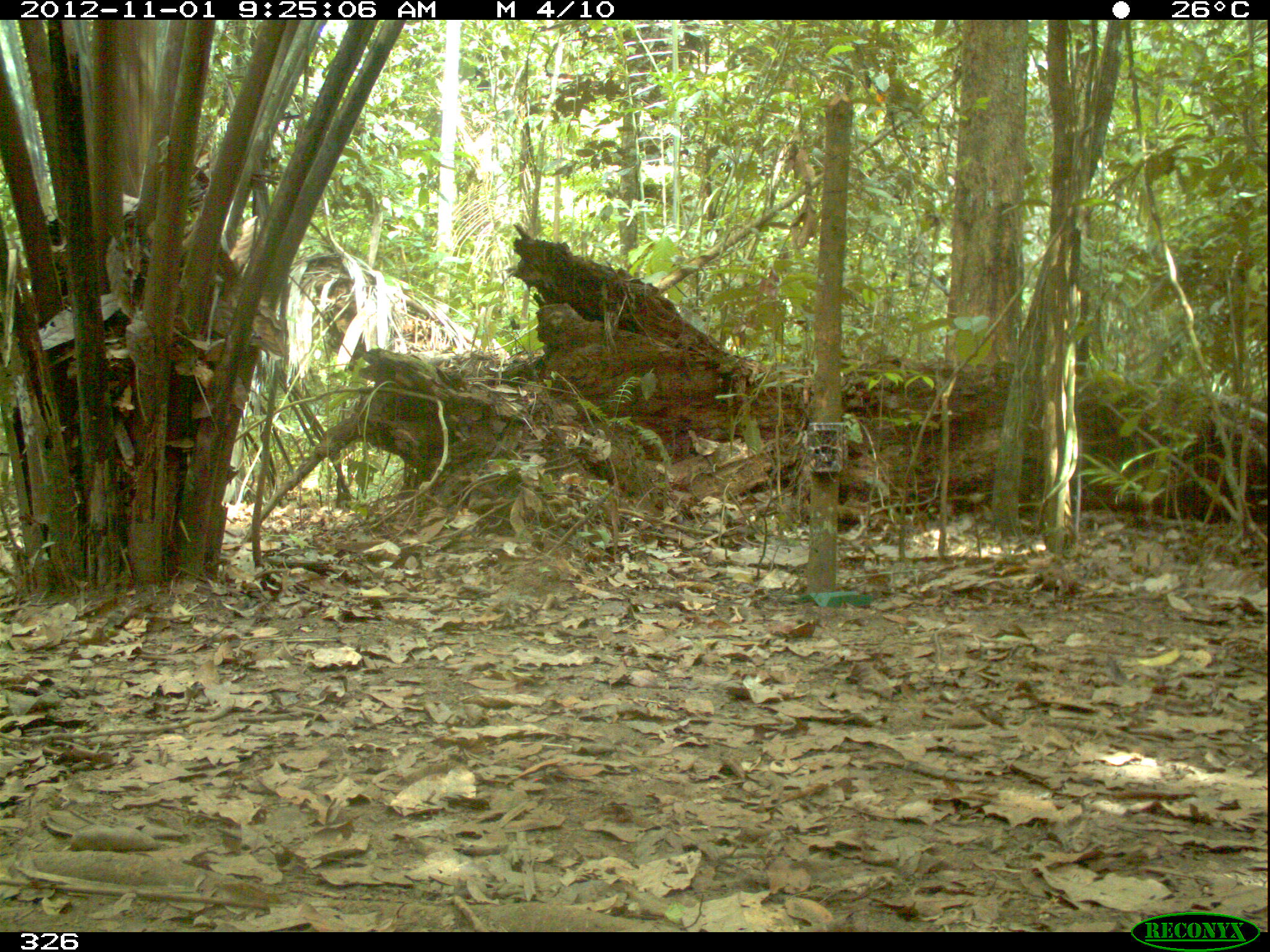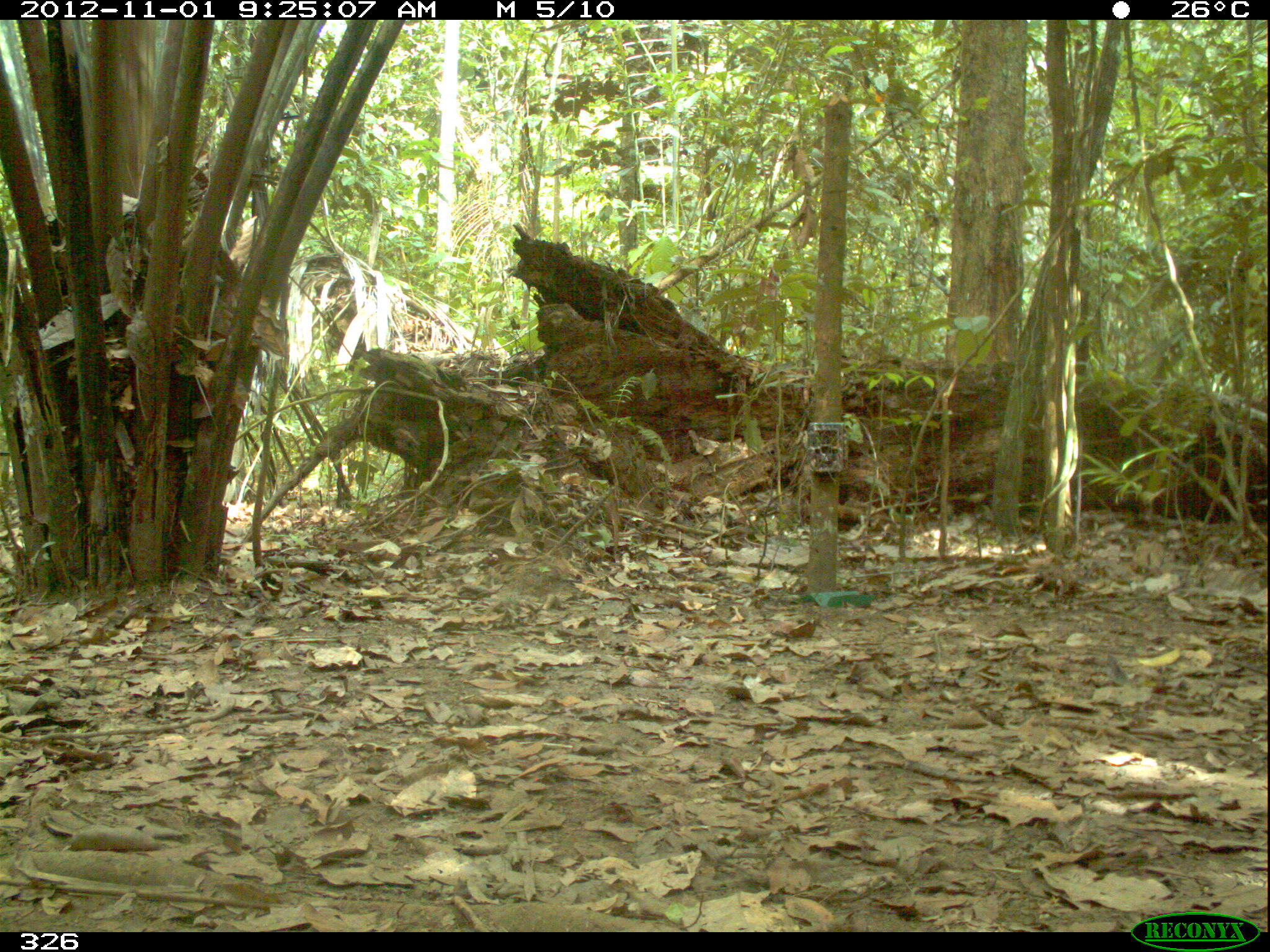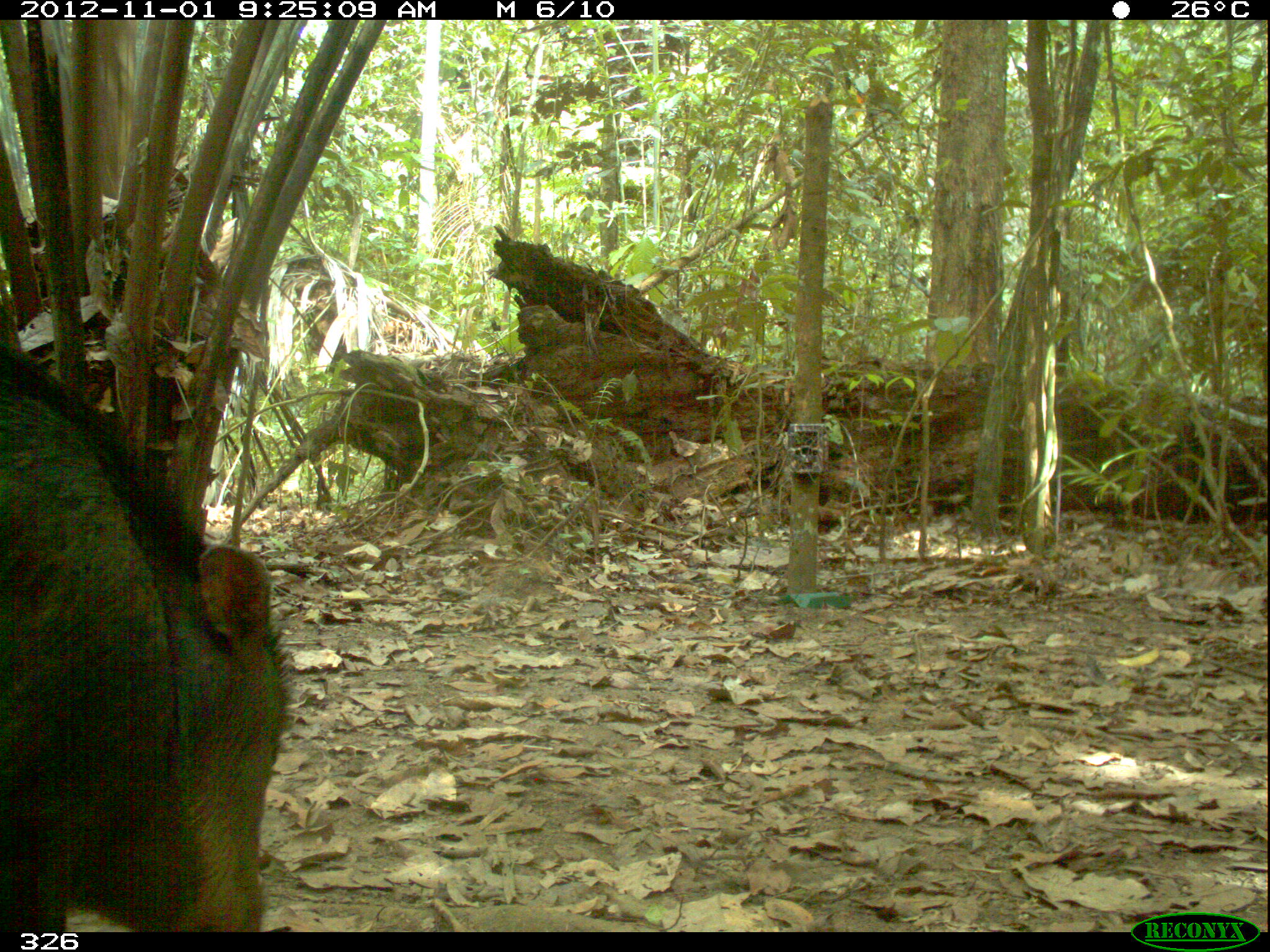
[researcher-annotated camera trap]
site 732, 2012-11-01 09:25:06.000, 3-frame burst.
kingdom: Animalia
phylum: Chordata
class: Mammalia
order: Artiodactyla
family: Tayassuidae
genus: Tayassu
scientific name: Tayassu pecari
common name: white-lipped peccary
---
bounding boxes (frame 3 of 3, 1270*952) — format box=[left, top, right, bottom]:
tayassu pecari: box=[0, 336, 292, 932]